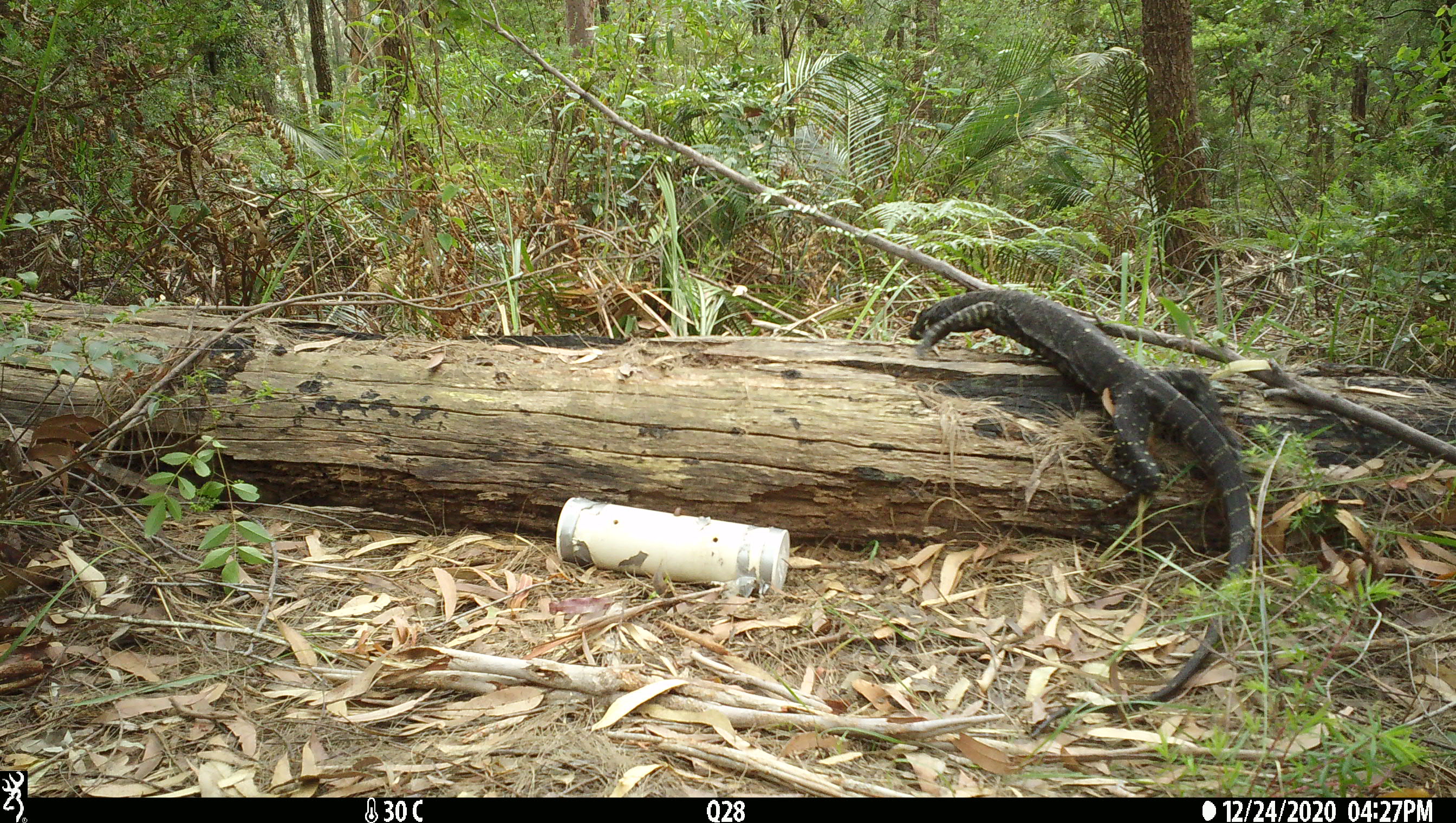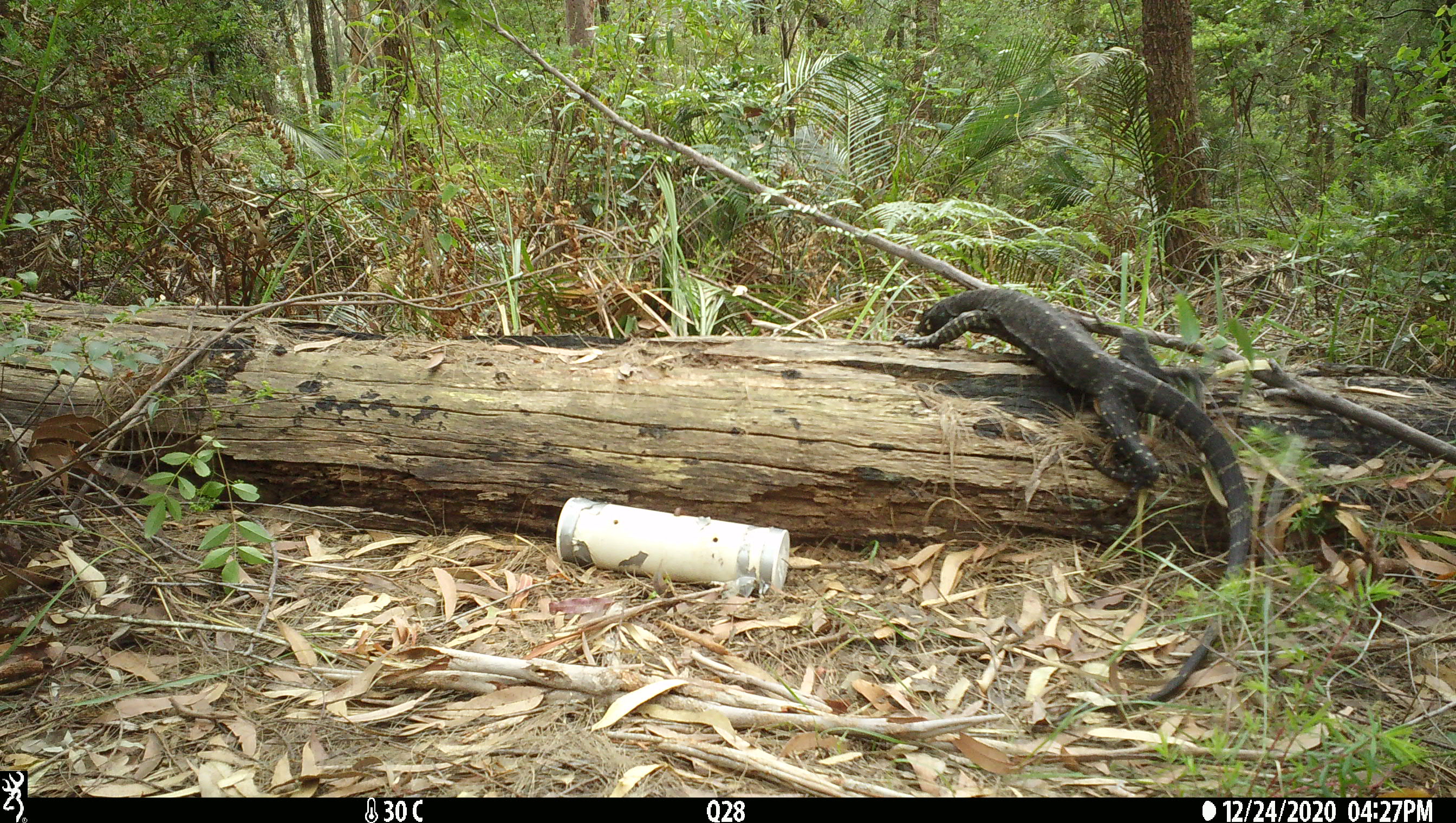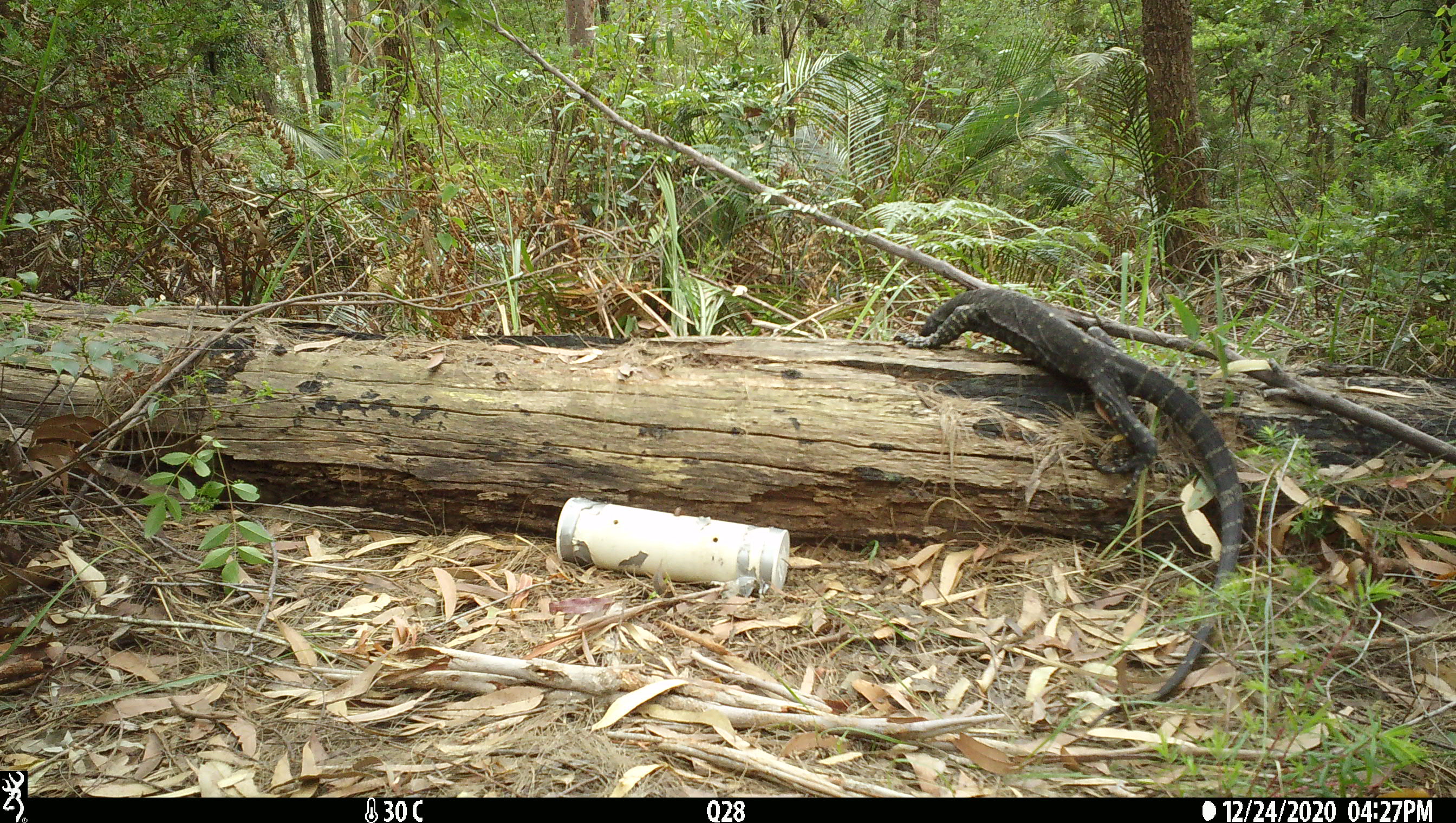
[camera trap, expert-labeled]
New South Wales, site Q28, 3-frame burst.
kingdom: Animalia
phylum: Chordata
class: Reptilia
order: Squamata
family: Varanidae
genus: Varanus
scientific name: Varanus varius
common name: lace monitor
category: goanna